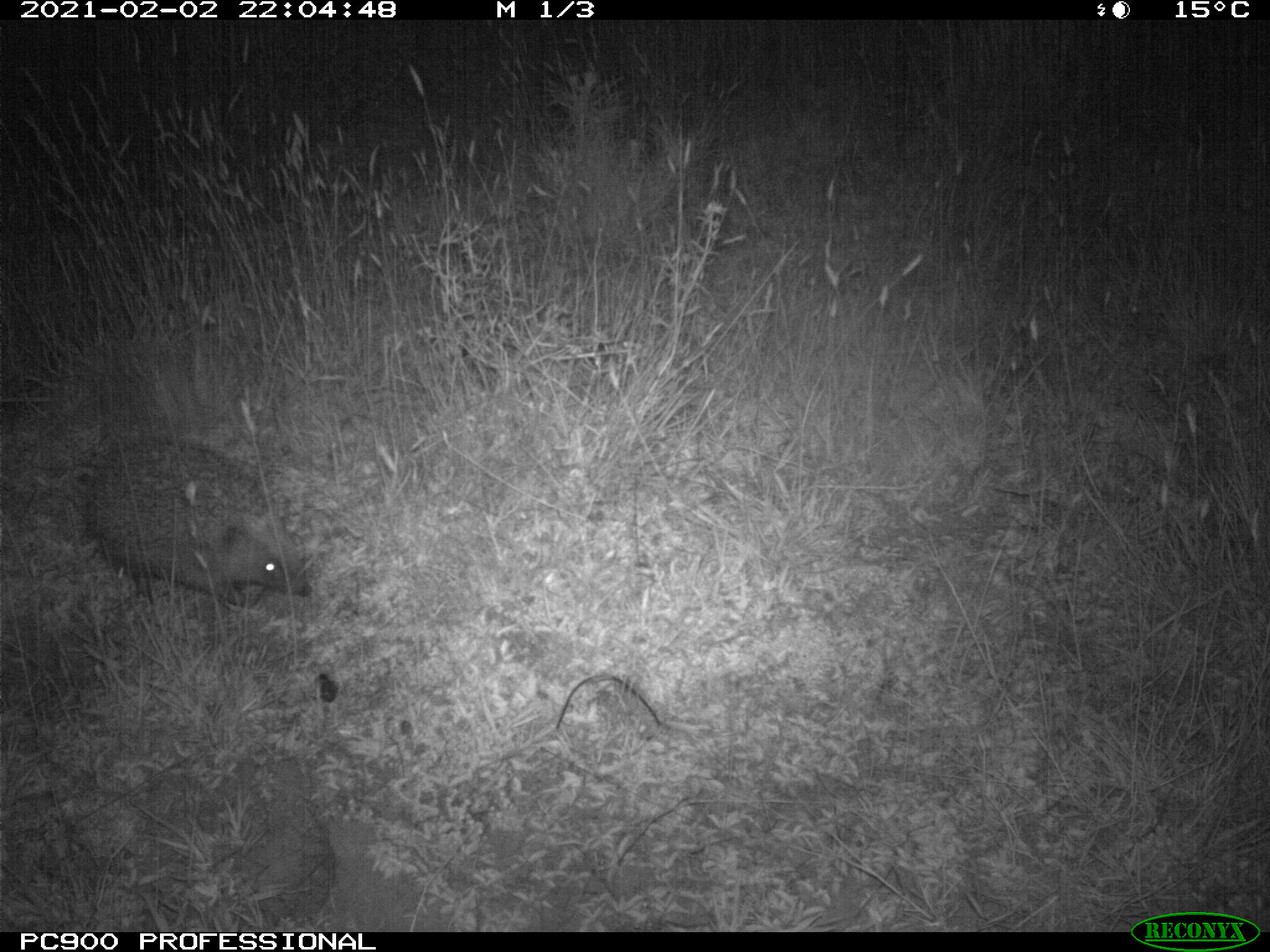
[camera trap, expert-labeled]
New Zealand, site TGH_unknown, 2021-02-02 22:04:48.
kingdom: Animalia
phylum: Chordata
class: Mammalia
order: Eulipotyphla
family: Erinaceidae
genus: Erinaceus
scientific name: Erinaceus europaeus europaeus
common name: european hedgehog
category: hedgehog